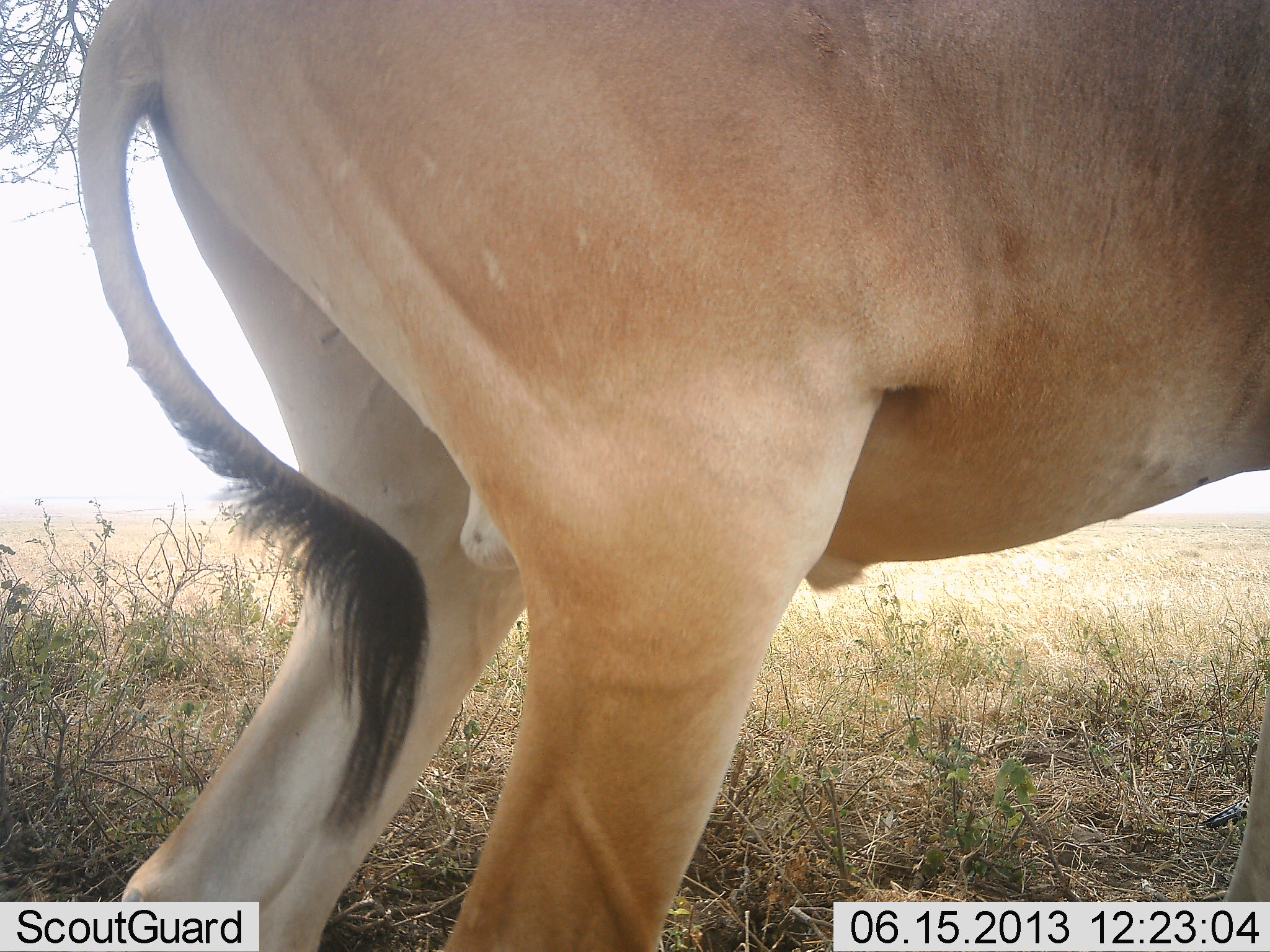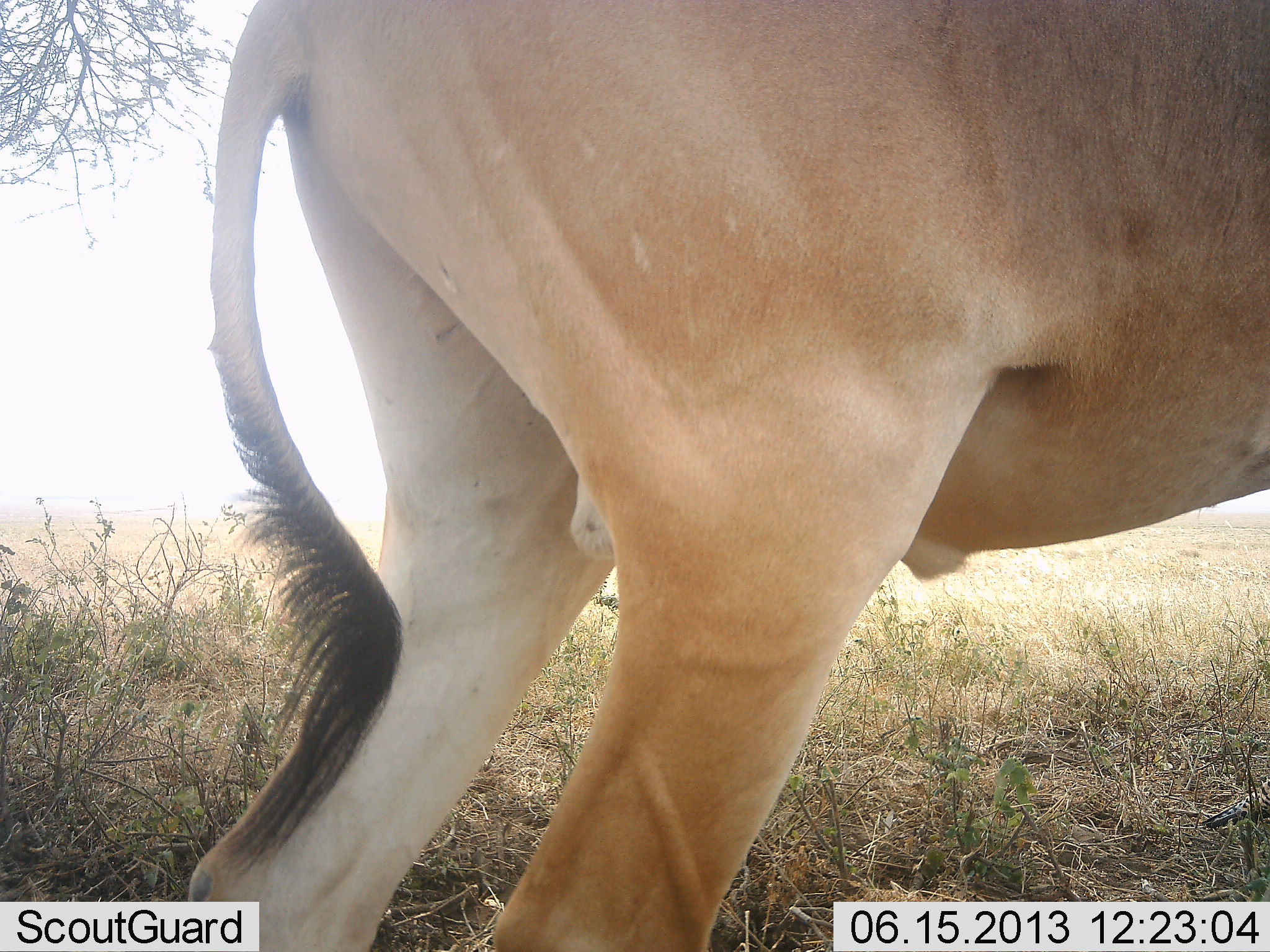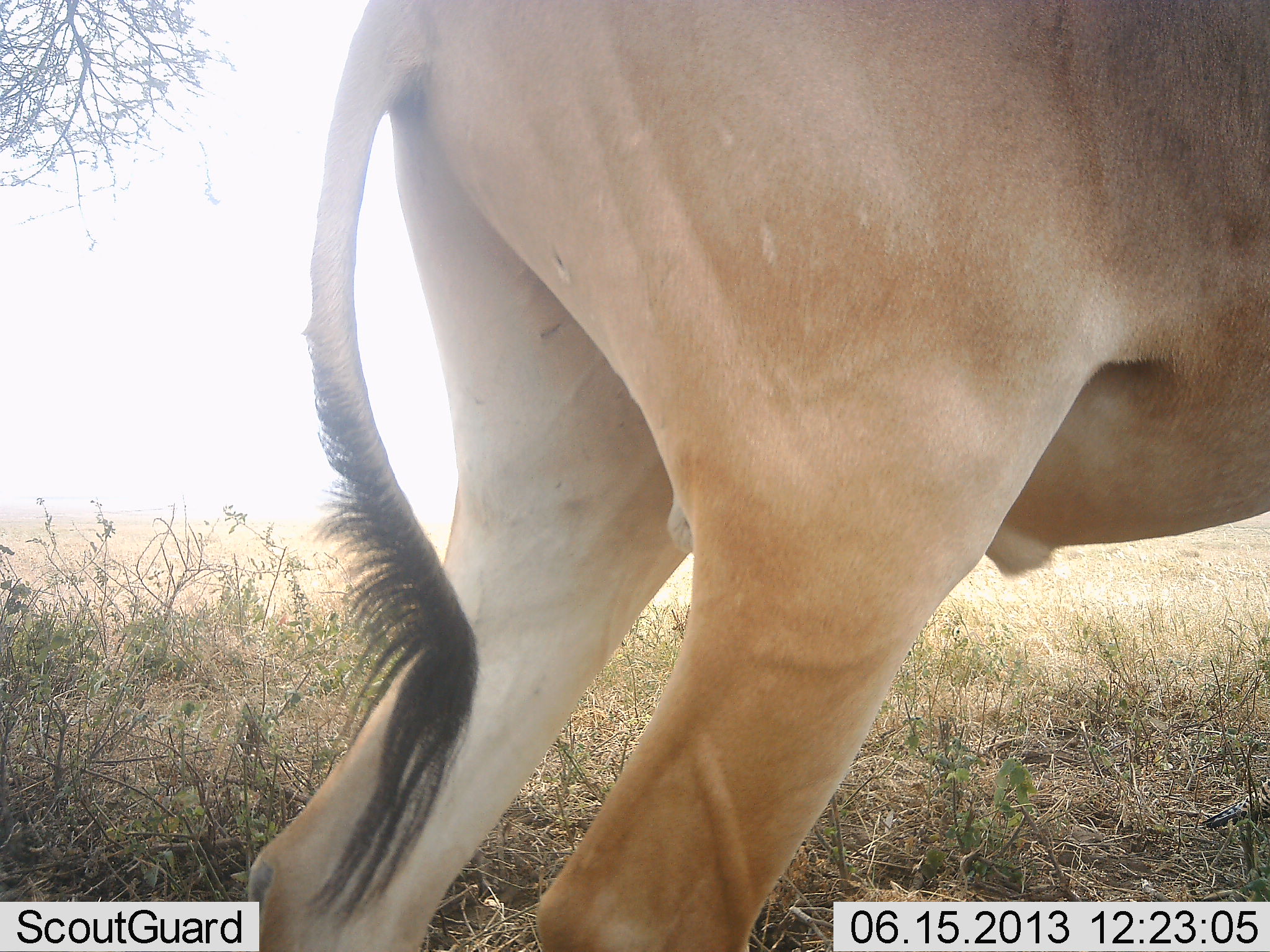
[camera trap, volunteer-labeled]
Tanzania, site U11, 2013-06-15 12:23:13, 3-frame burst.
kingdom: Animalia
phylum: Chordata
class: Mammalia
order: Artiodactyla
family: Bovidae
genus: Alcelaphus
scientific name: Alcelaphus buselaphus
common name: hartebeest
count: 1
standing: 86%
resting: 7%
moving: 21%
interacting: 0%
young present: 0%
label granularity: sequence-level